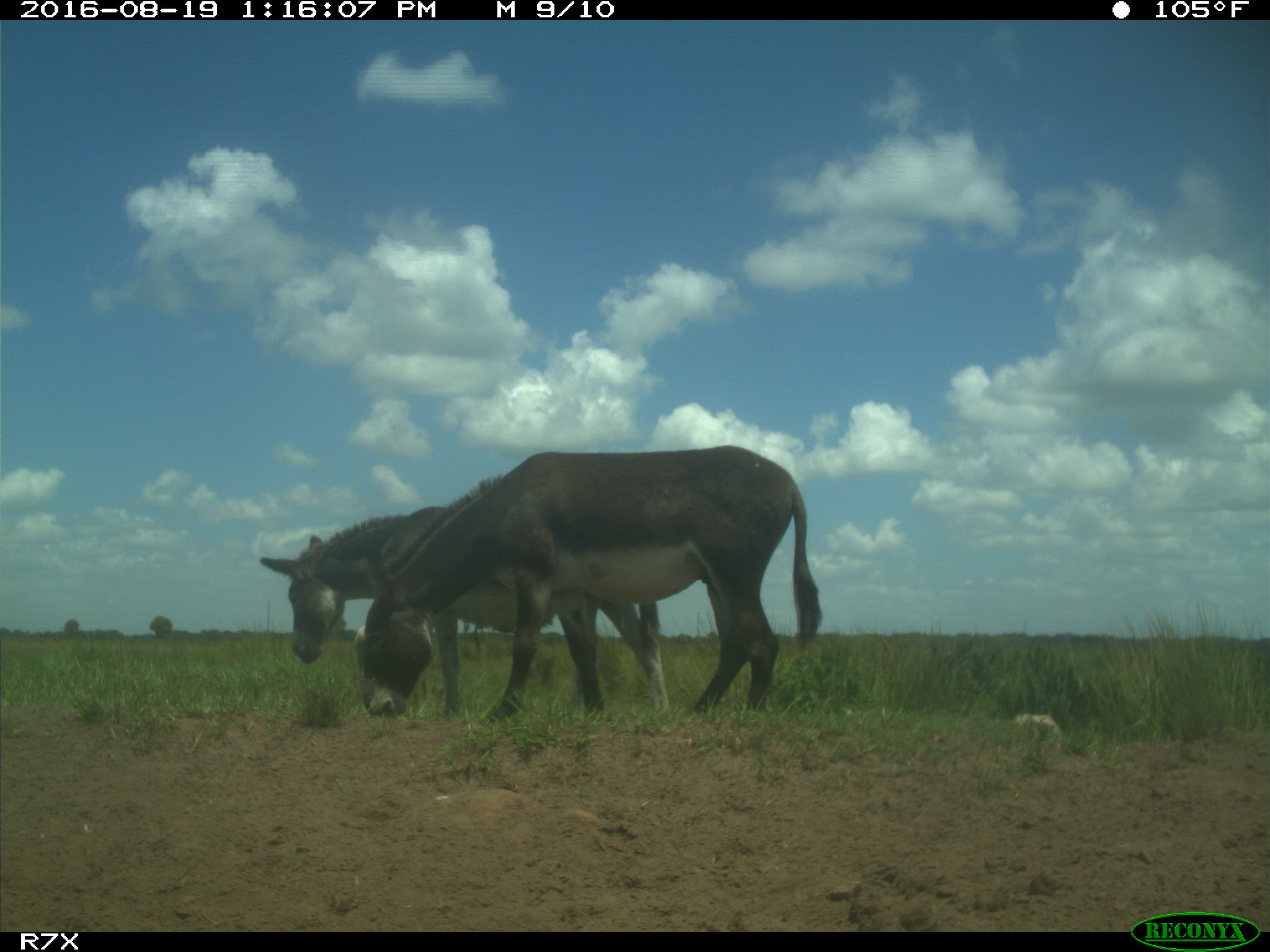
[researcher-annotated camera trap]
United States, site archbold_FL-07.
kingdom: Animalia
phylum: Chordata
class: Mammalia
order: Perissodactyla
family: Equidae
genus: Equus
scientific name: Equus africanus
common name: african wild ass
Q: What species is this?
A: Equus africanus (african wild ass).